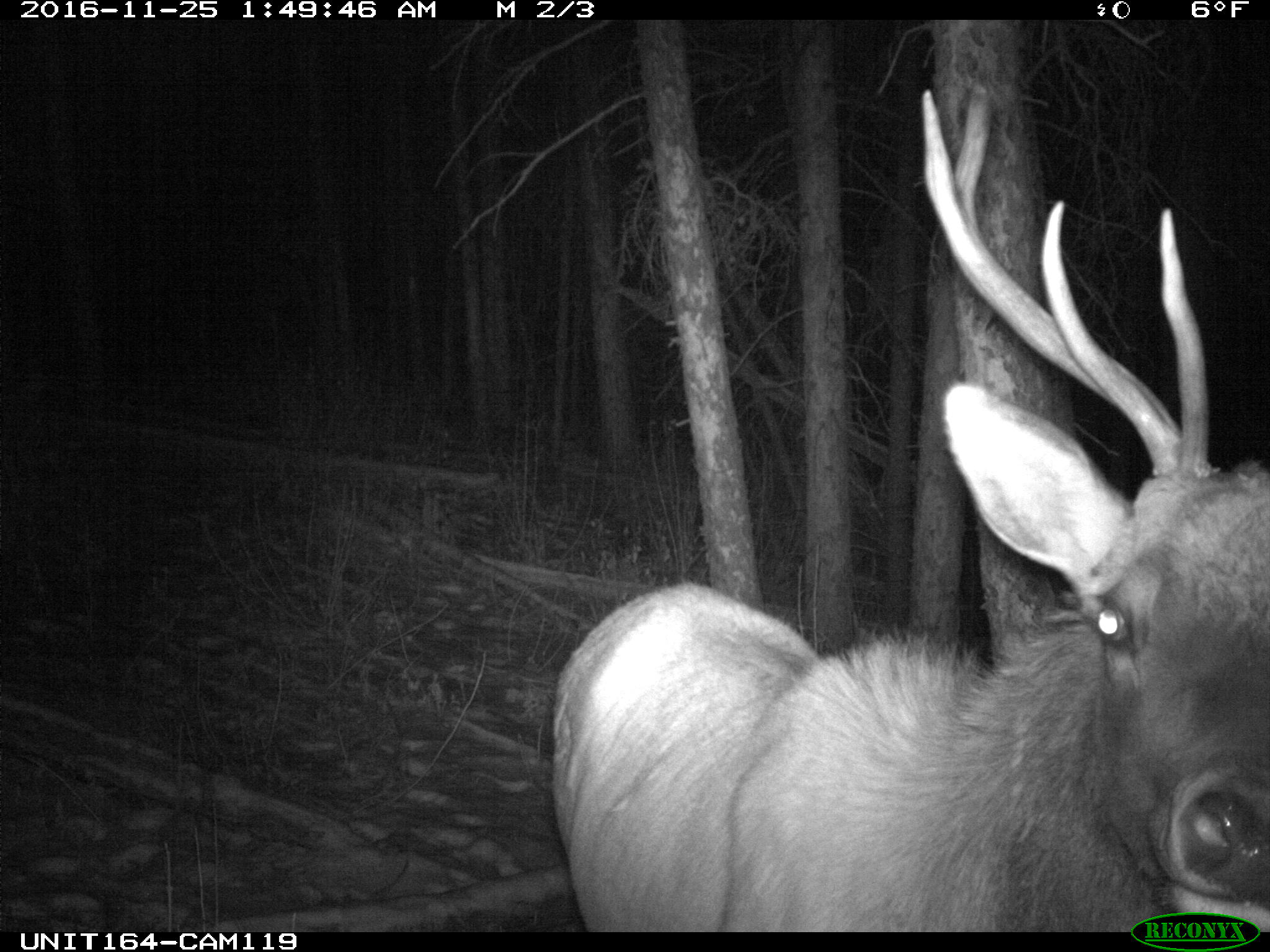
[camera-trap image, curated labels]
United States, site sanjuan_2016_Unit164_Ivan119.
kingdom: Animalia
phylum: Chordata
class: Mammalia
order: Artiodactyla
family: Cervidae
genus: Cervus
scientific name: Cervus elaphus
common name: red deer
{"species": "Cervus elaphus (red deer)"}